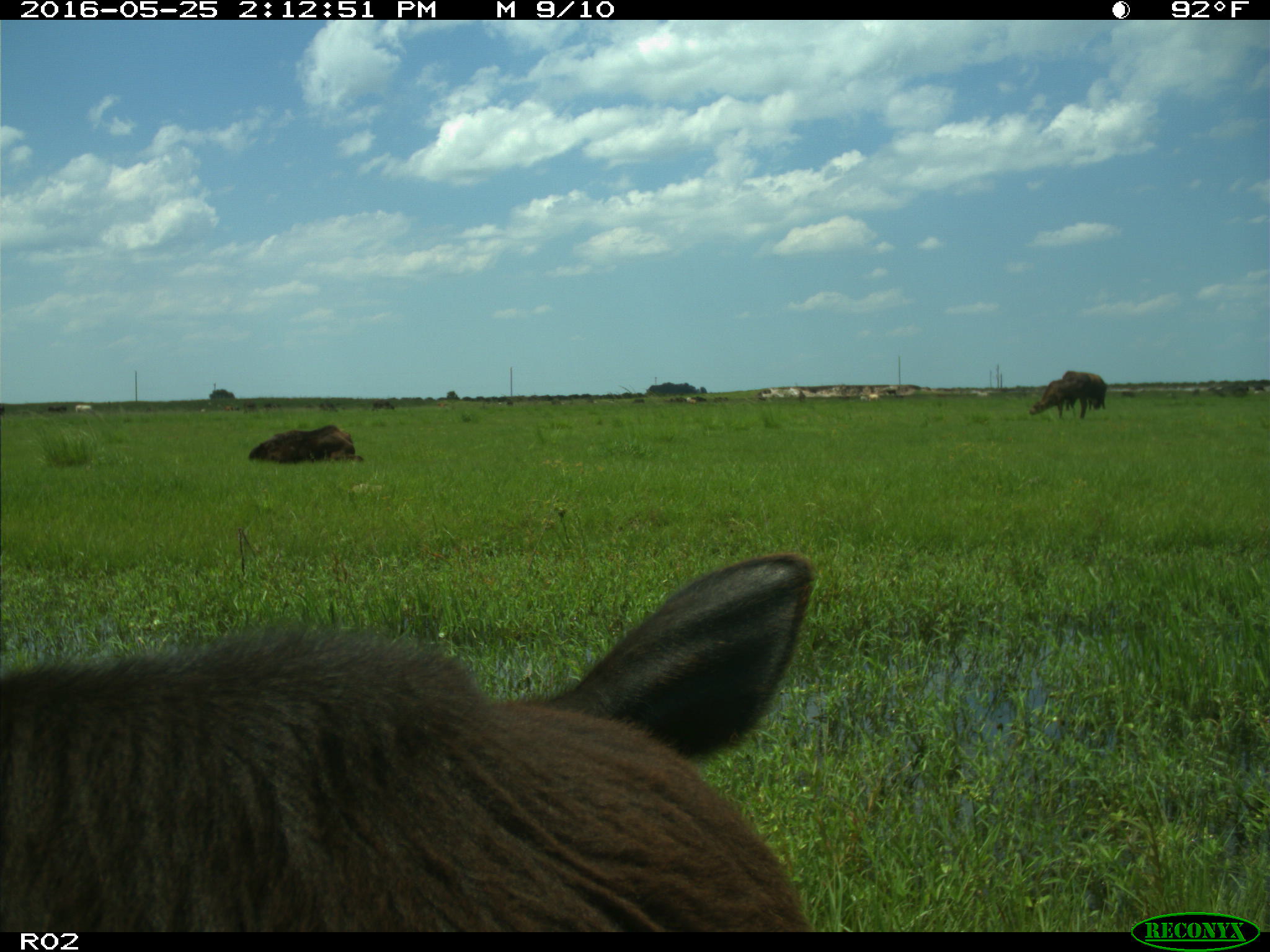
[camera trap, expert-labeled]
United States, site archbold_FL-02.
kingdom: Animalia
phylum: Chordata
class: Mammalia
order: Artiodactyla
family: Bovidae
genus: Bos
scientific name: Bos taurus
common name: domestic cow